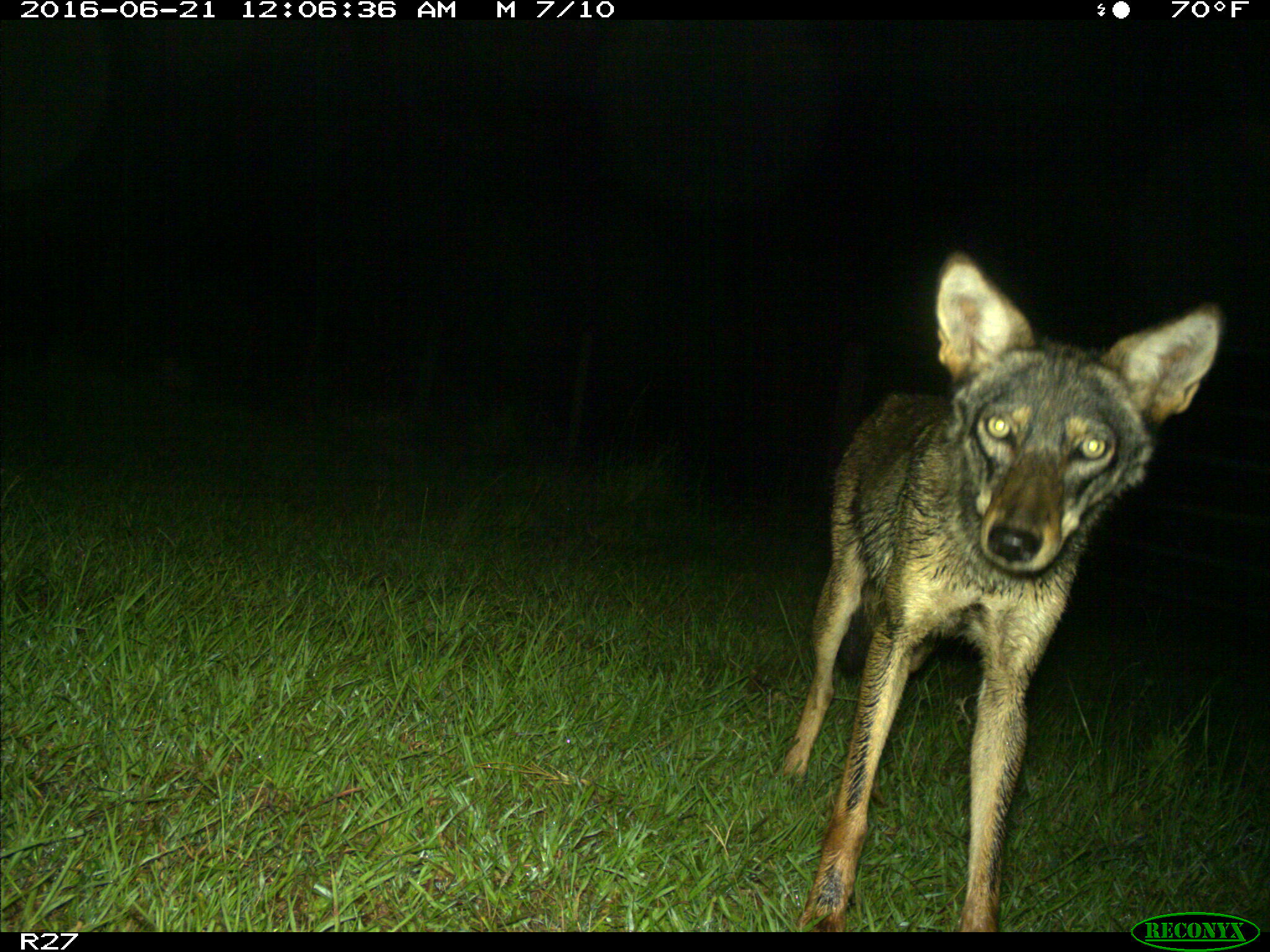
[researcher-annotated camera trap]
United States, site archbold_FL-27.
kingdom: Animalia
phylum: Chordata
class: Mammalia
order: Carnivora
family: Canidae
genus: Canis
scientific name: Canis latrans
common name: coyote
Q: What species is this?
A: Canis latrans (coyote).